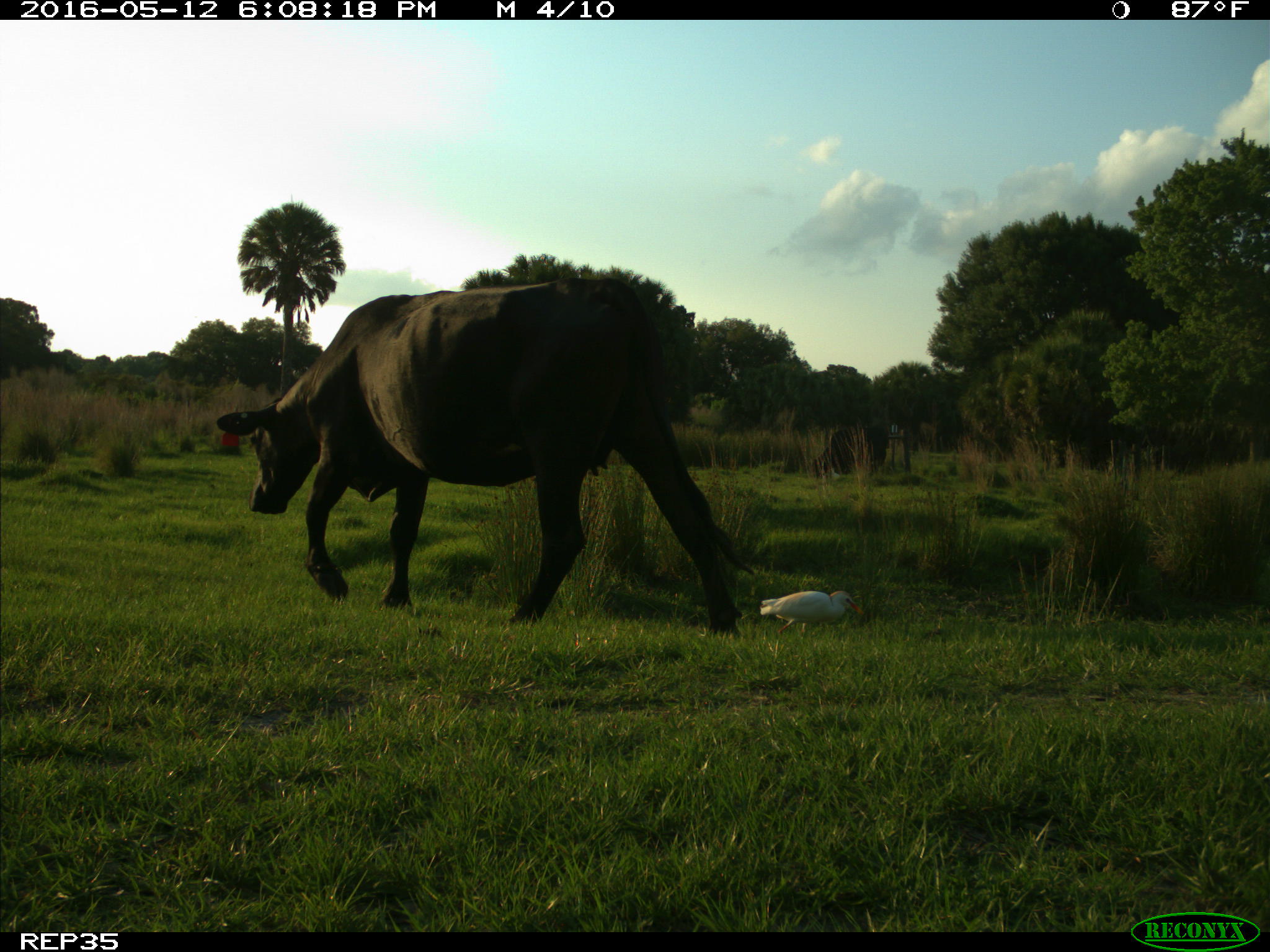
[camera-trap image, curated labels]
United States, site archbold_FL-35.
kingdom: Animalia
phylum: Chordata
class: Mammalia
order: Artiodactyla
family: Bovidae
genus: Bos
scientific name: Bos taurus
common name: domestic cow